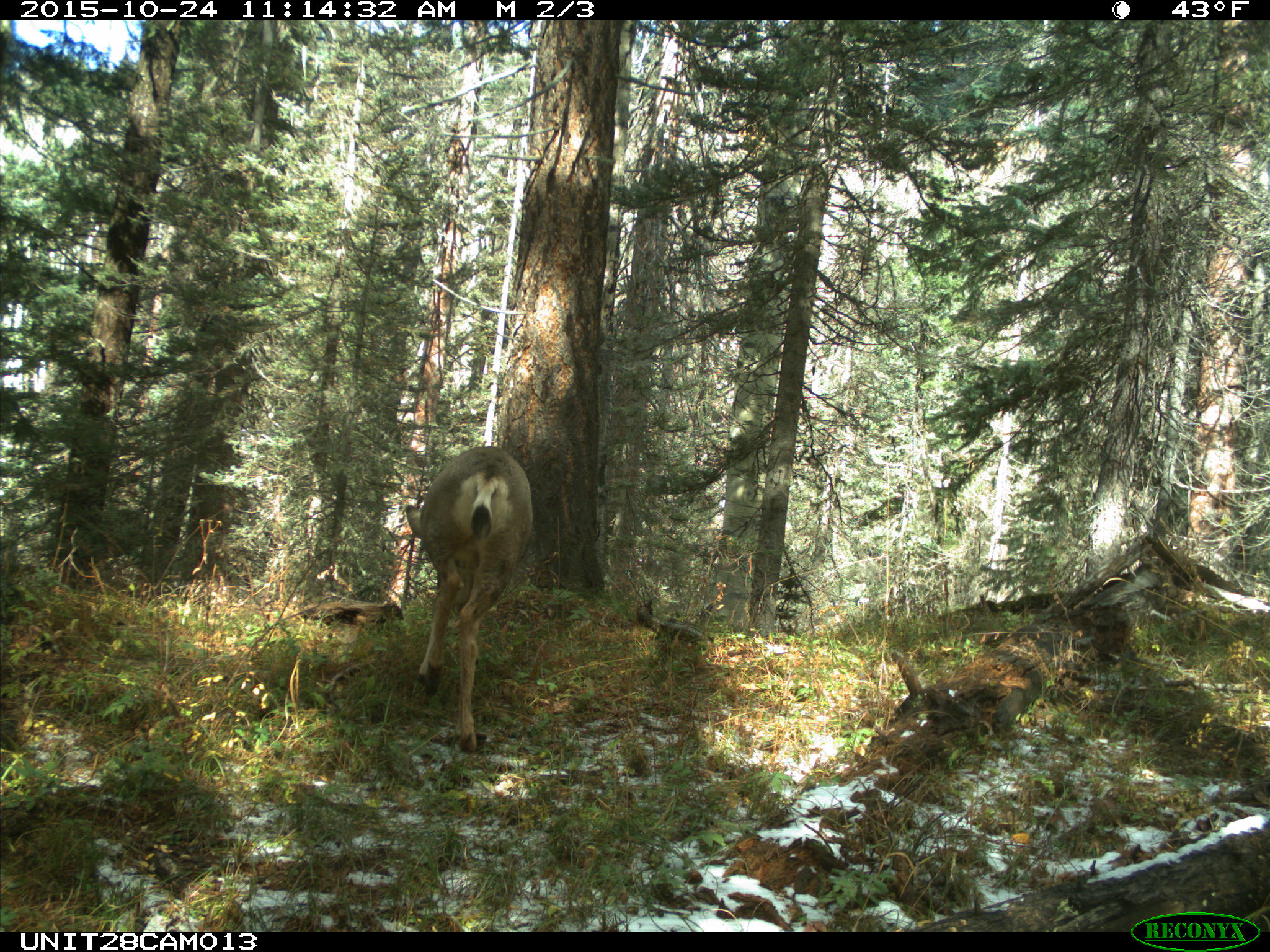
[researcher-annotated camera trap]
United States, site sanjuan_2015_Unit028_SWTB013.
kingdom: Animalia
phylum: Chordata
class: Mammalia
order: Artiodactyla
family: Cervidae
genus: Odocoileus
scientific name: Odocoileus hemionus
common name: mule deer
Odocoileus hemionus (mule deer).